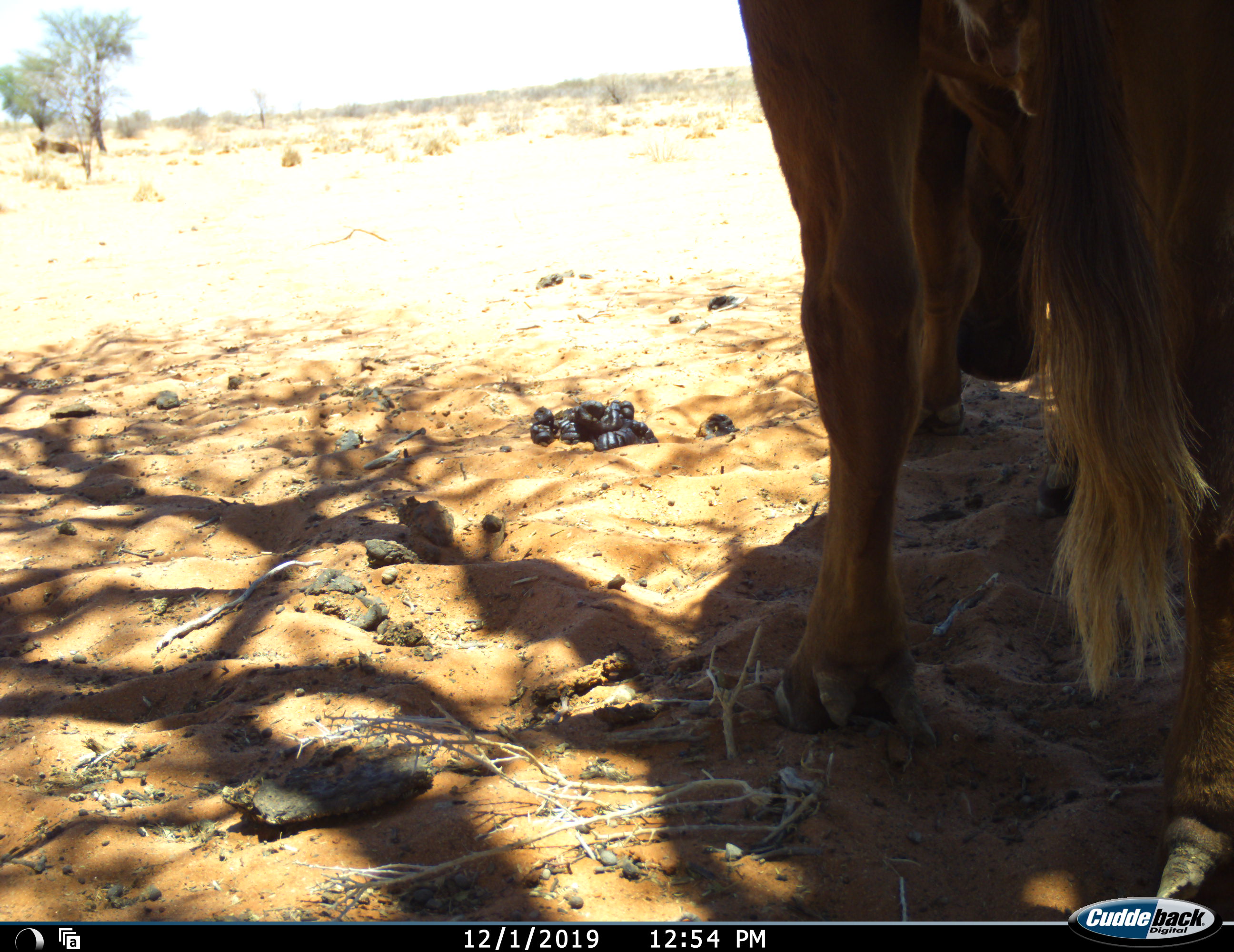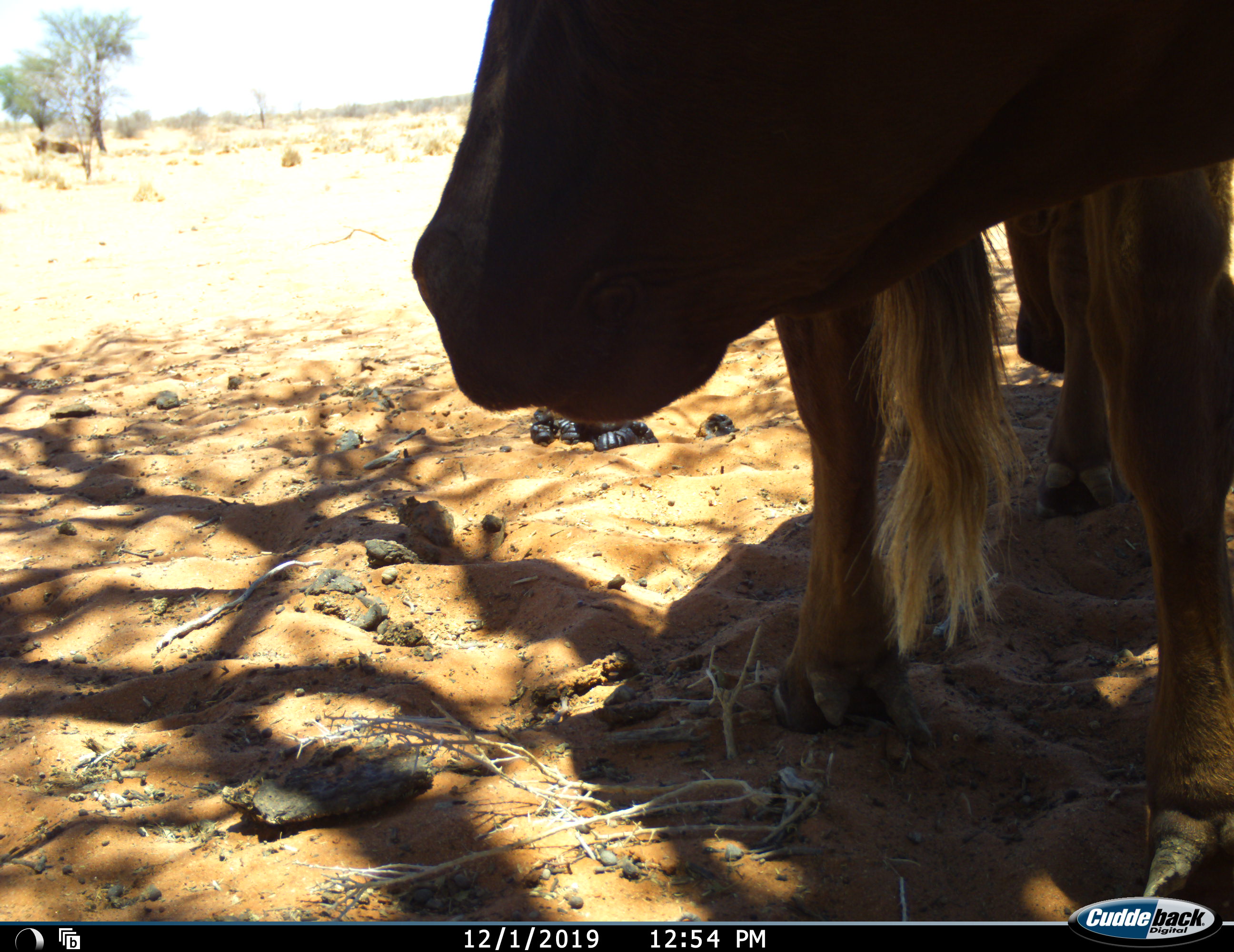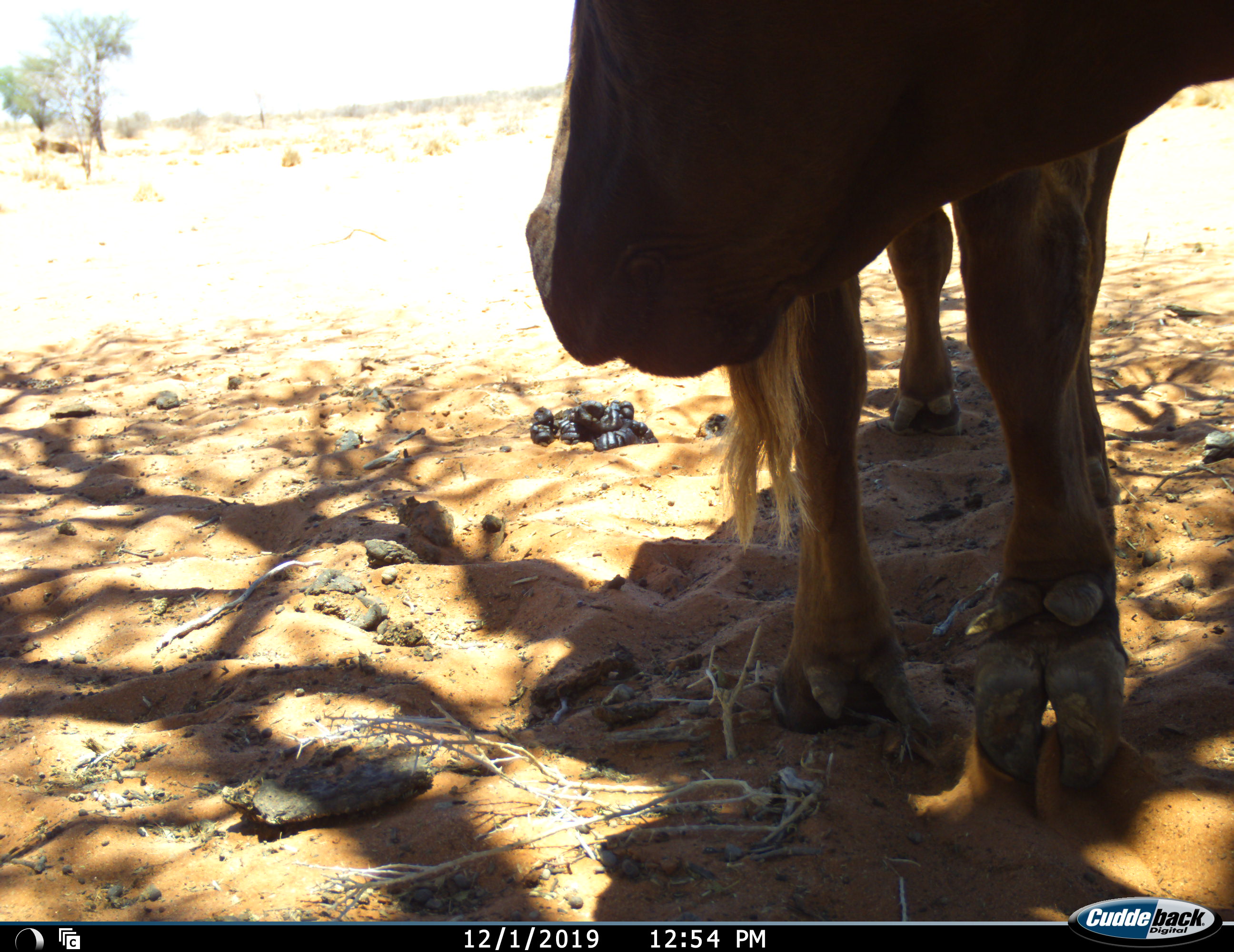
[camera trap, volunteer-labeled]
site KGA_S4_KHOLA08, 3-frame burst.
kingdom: Animalia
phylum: Chordata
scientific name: Vertebrata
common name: domestic animal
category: domesticanimal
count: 2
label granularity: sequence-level